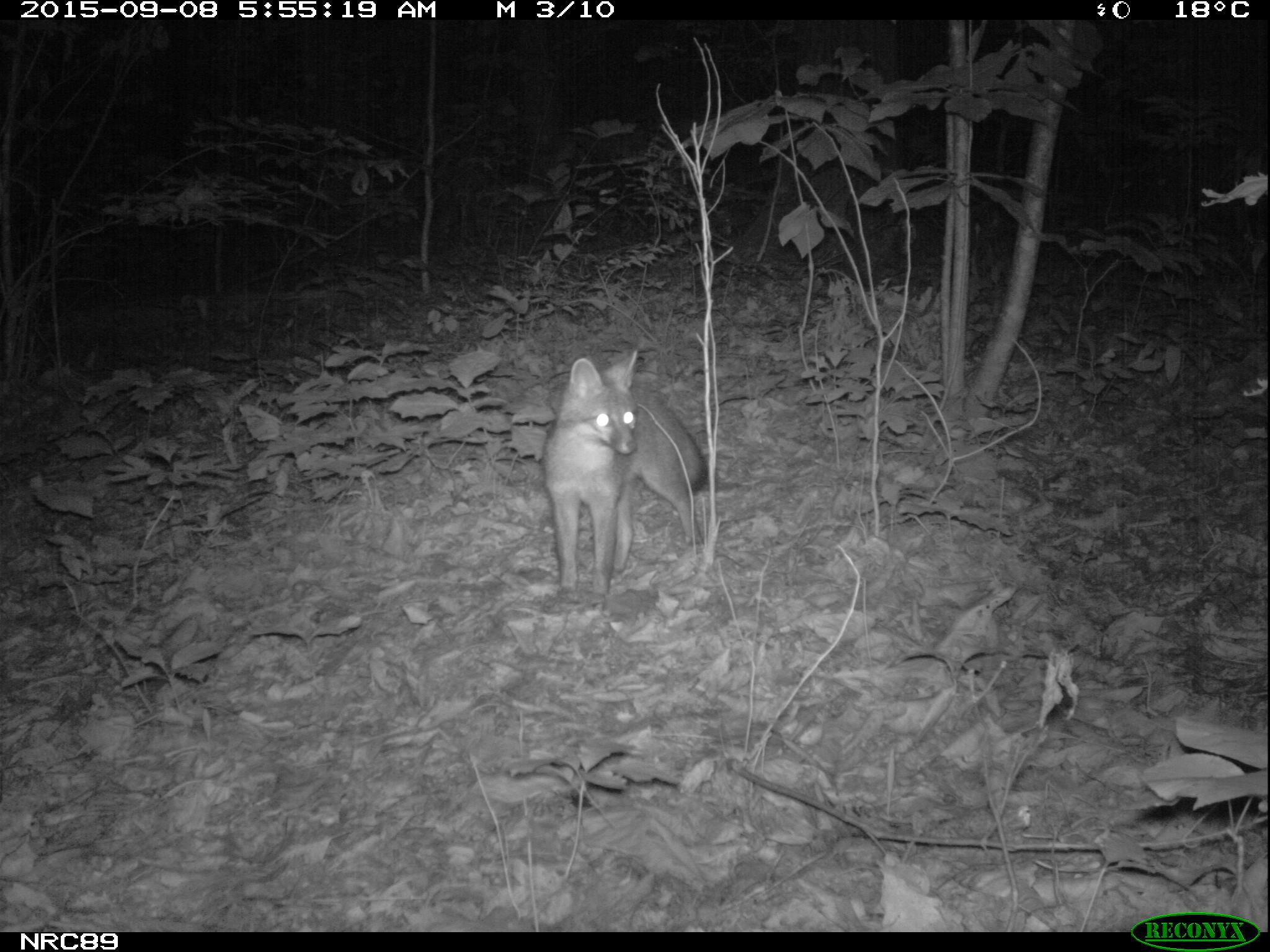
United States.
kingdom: Animalia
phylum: Chordata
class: Mammalia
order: Carnivora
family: Canidae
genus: Urocyon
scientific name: Urocyon cinereoargenteus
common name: gray fox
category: Grey Fox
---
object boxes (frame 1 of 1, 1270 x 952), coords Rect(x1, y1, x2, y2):
Grey Fox: Rect(533, 342, 693, 598)